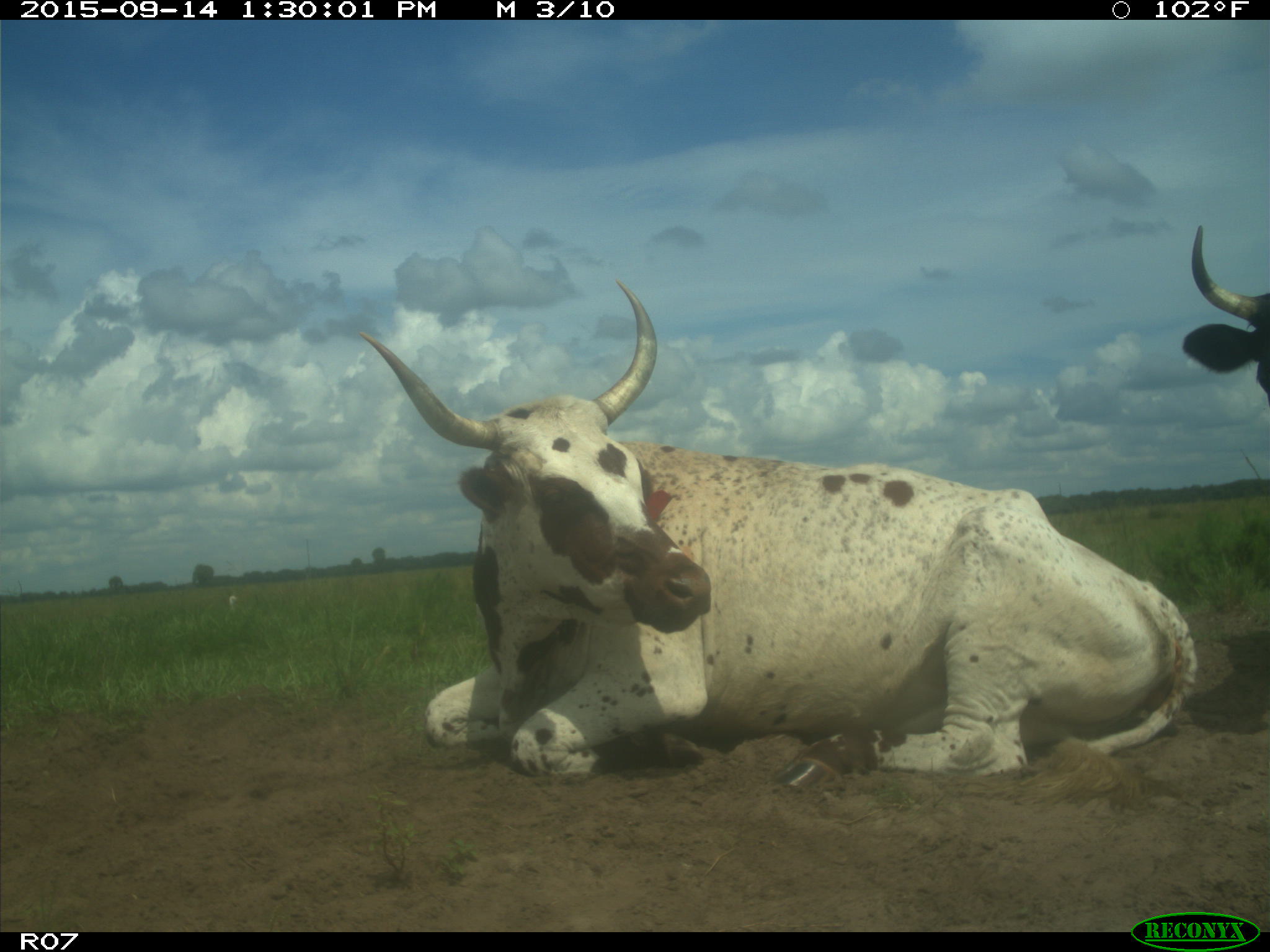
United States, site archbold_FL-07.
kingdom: Animalia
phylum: Chordata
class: Mammalia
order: Artiodactyla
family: Bovidae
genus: Bos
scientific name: Bos taurus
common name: domestic cow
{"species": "Bos taurus (domestic cow)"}